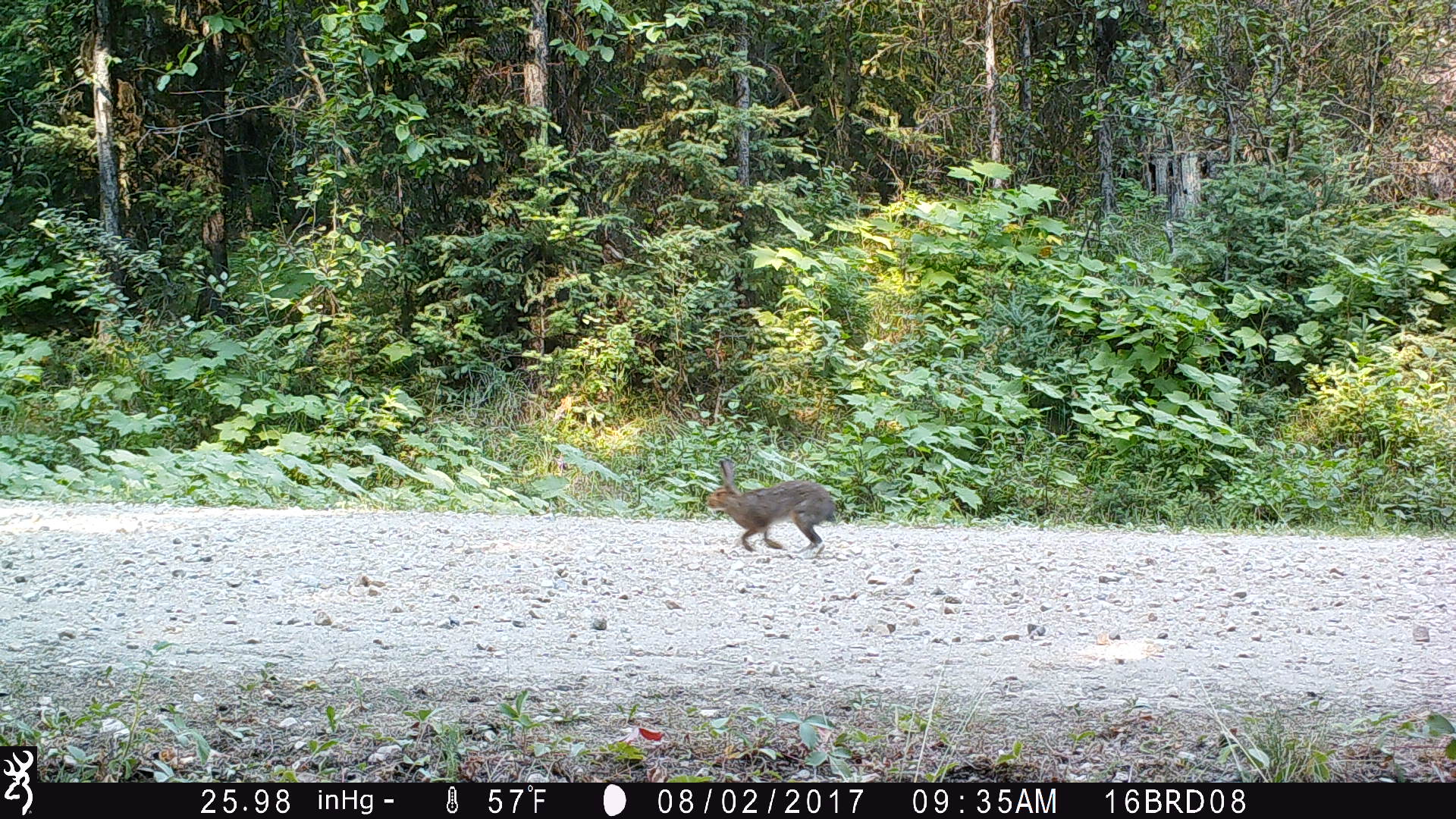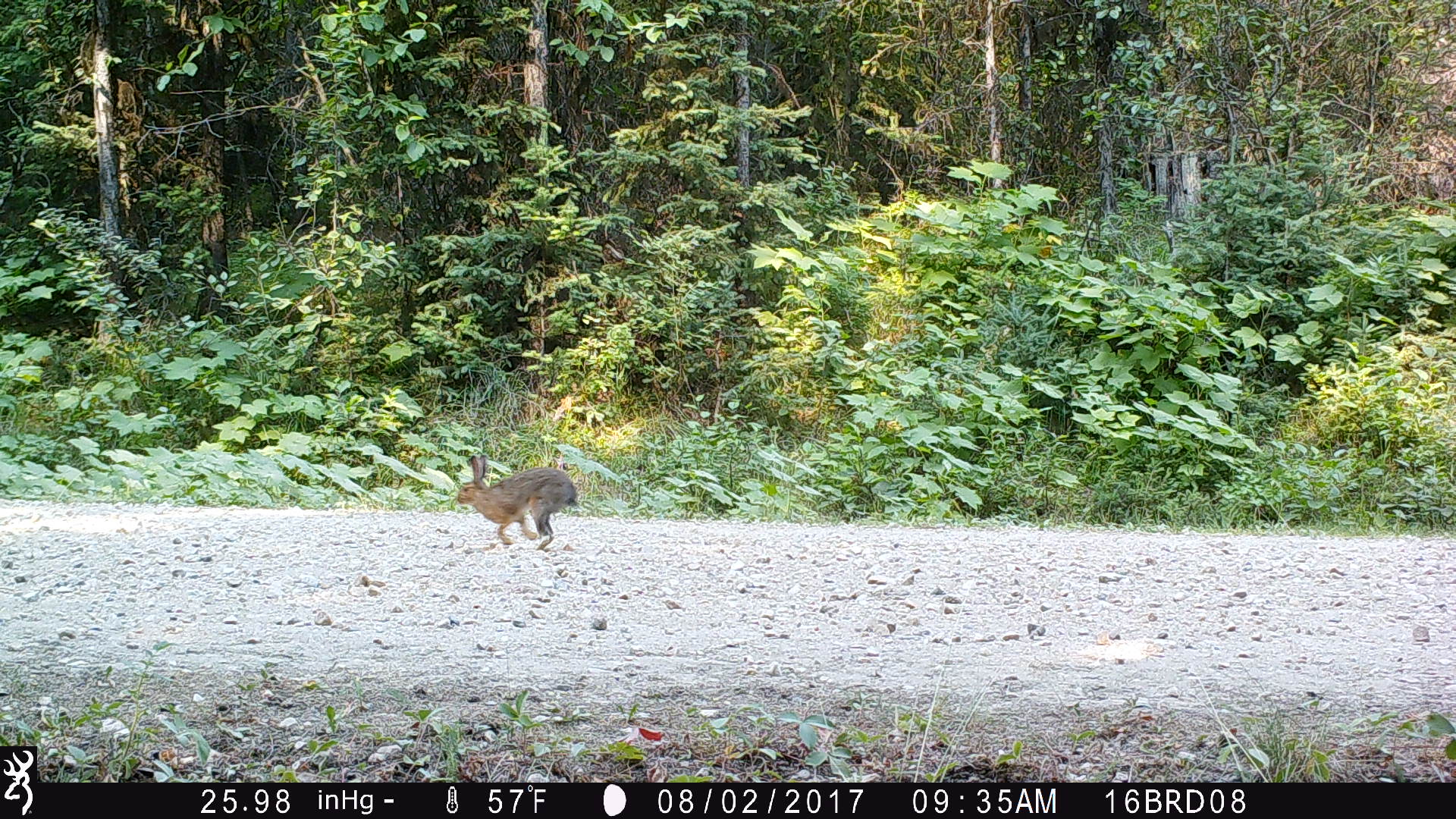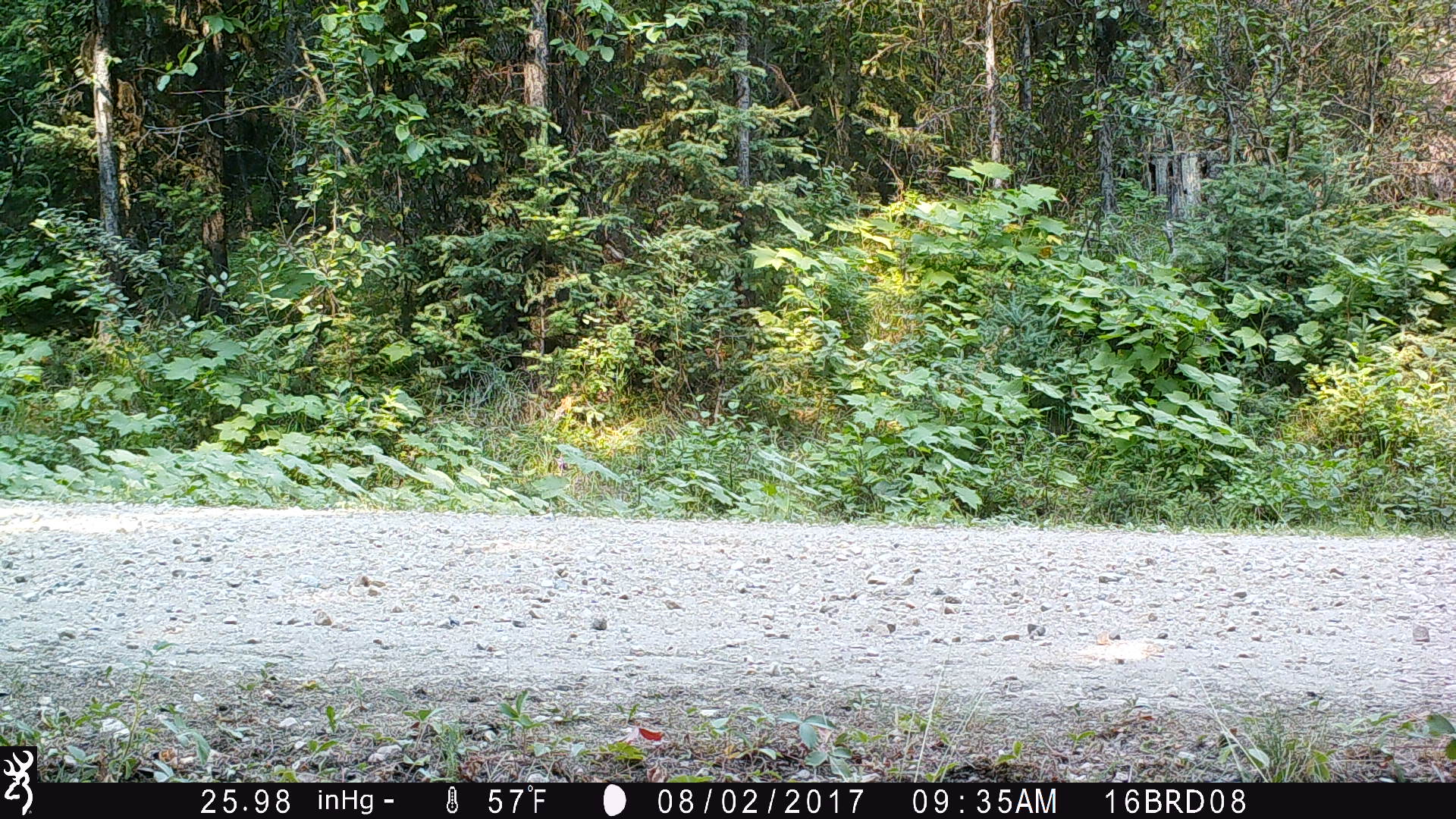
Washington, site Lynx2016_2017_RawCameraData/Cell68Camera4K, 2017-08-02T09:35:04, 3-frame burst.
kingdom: Animalia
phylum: Chordata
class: Mammalia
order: Lagomorpha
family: Leporidae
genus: Lepus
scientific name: Lepus americanus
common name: snowshoe hare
Lepus americanus (snowshoe hare). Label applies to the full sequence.